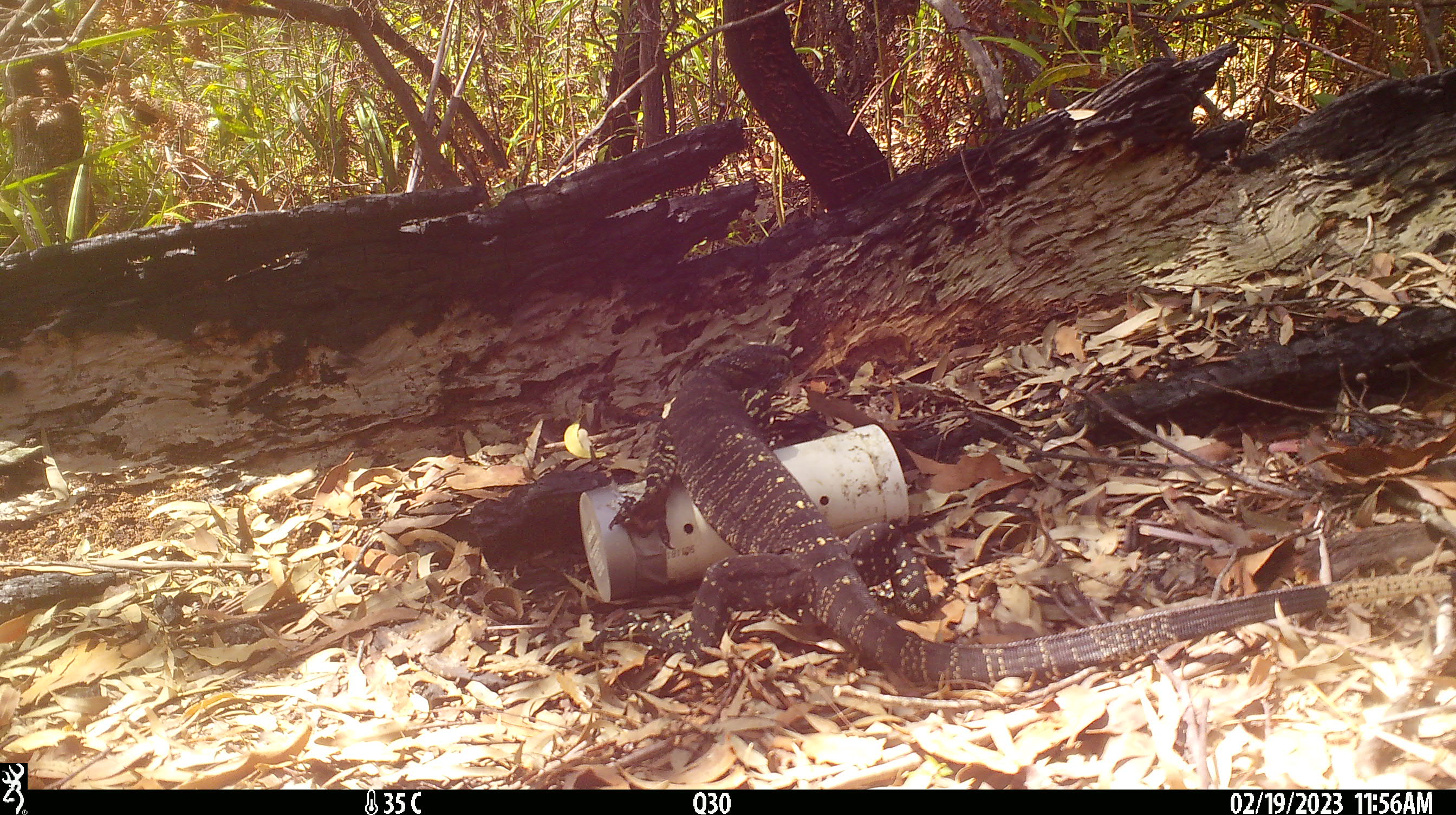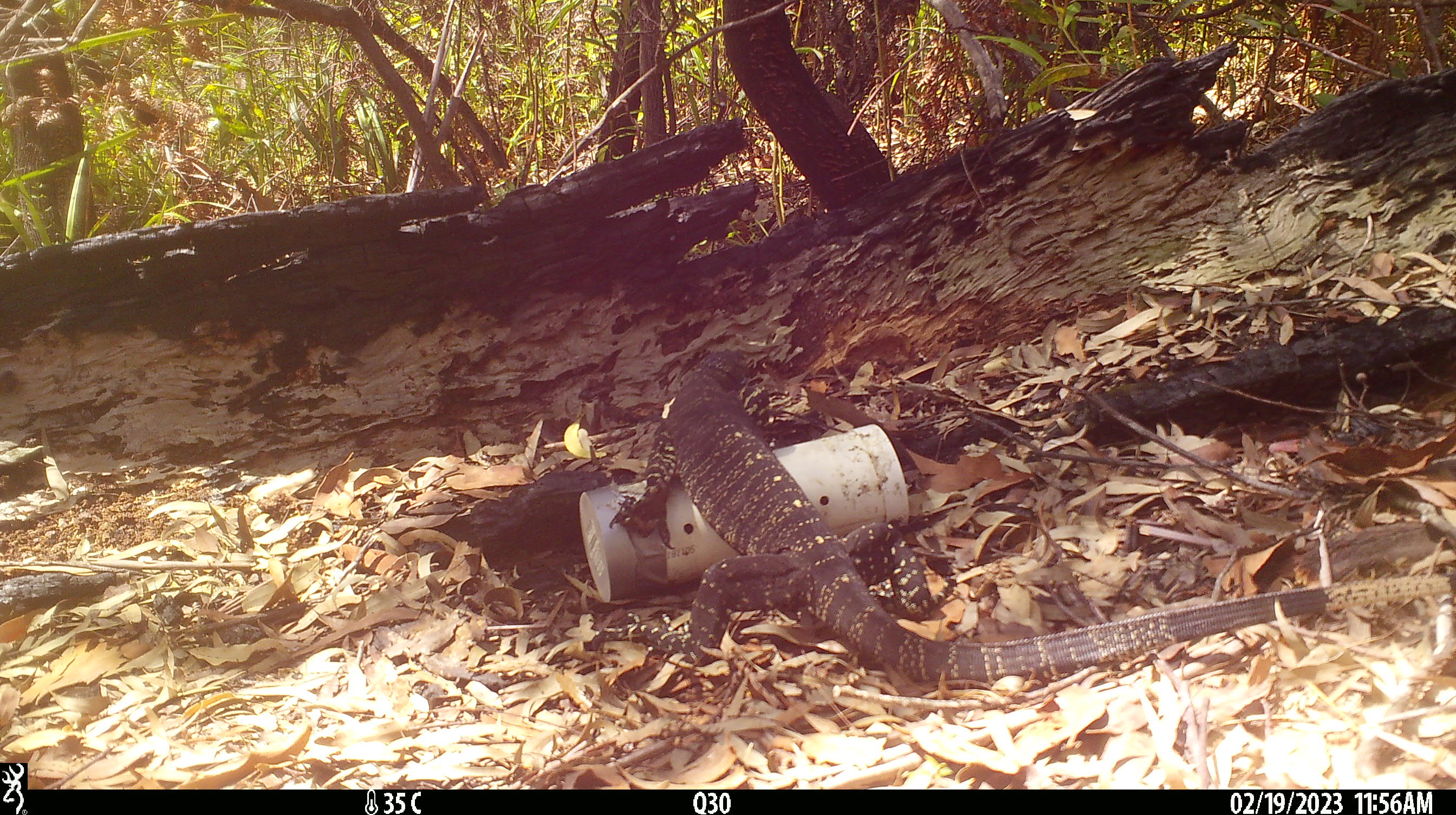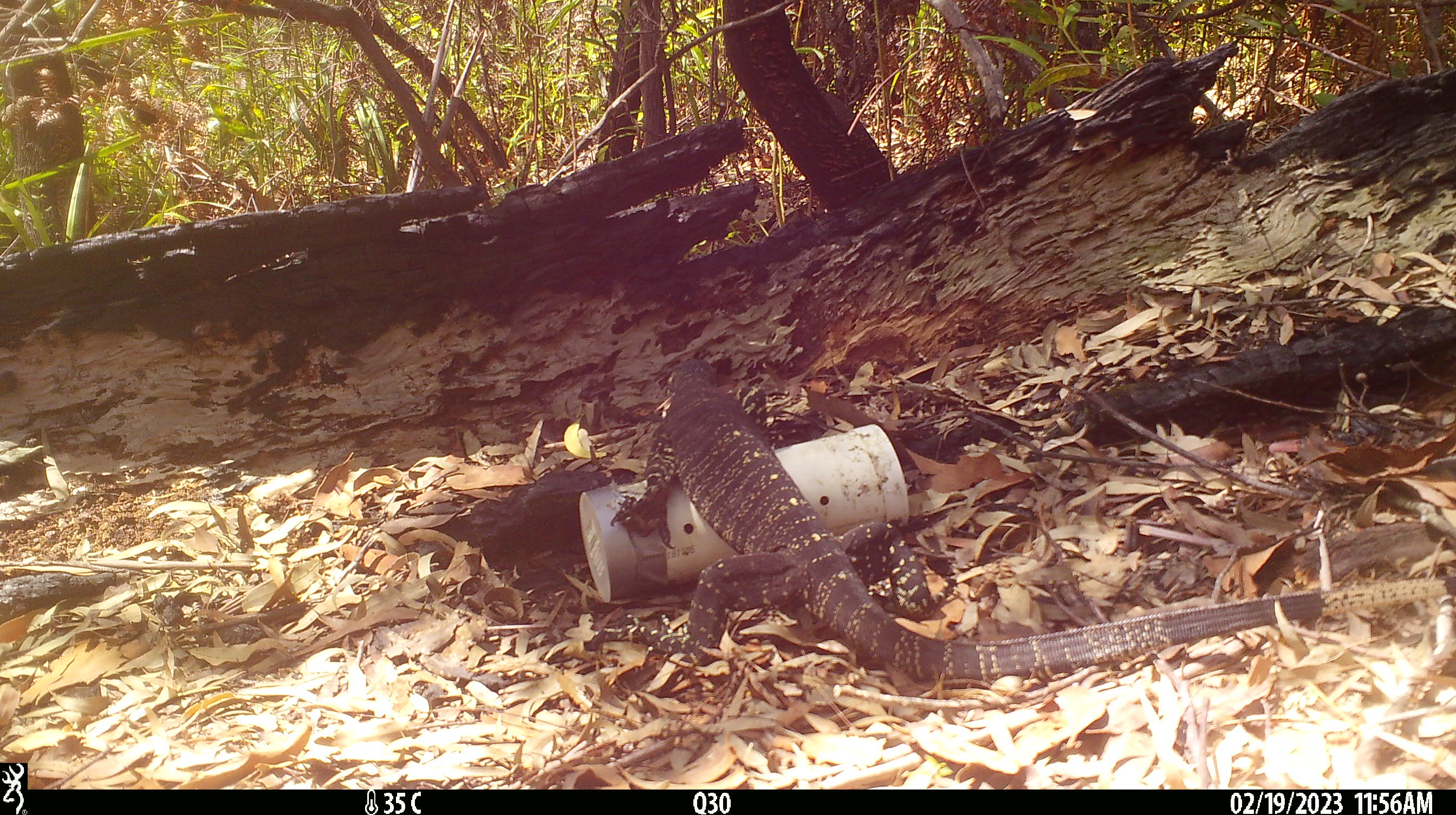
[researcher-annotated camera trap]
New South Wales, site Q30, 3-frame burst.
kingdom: Animalia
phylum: Chordata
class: Reptilia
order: Squamata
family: Varanidae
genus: Varanus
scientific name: Varanus varius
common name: lace monitor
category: goanna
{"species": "goanna (lace monitor) (Varanus varius)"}